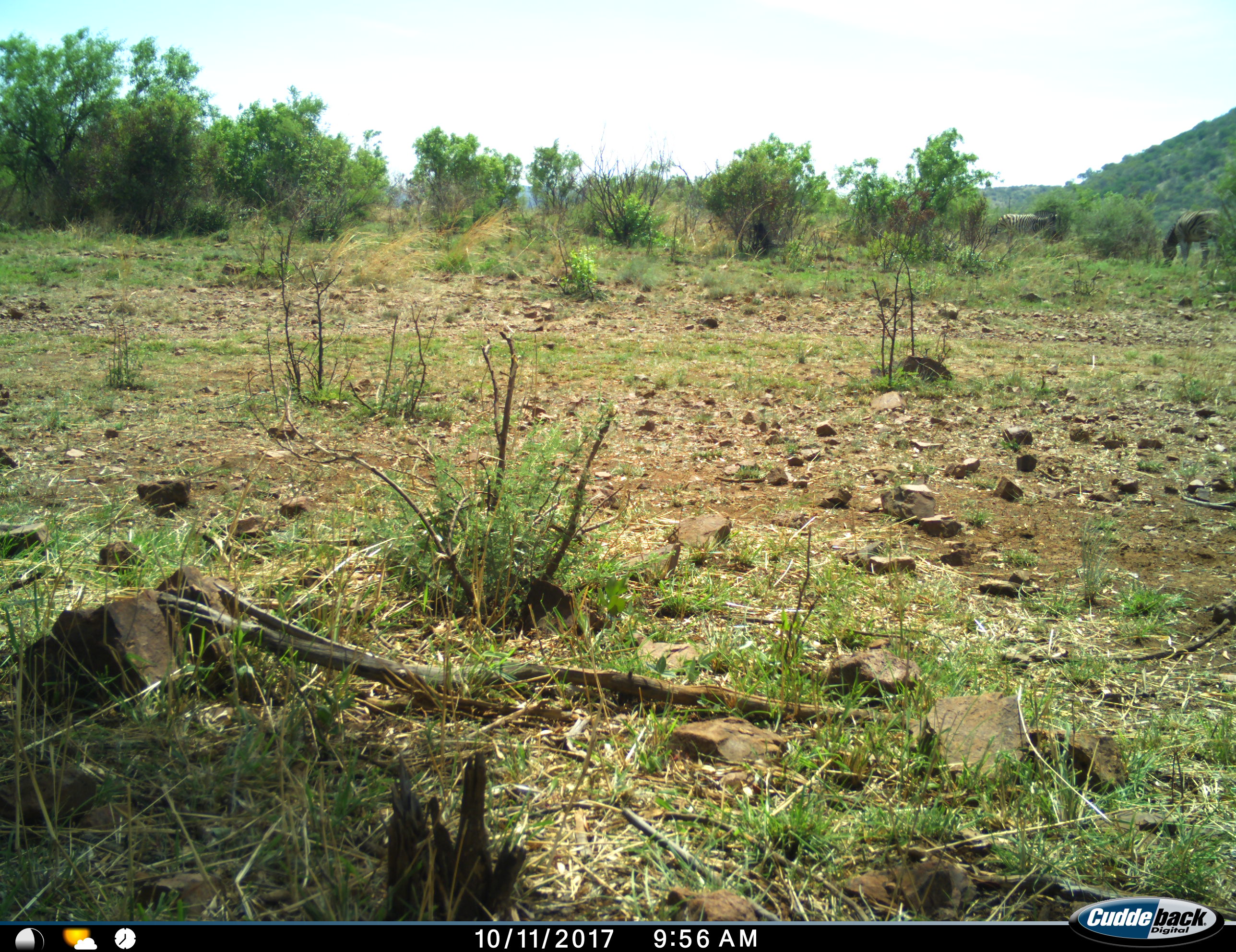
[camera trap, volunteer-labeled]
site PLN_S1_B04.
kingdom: Animalia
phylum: Chordata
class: Mammalia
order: Perissodactyla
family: Equidae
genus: Equus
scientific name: Equus quagga burchellii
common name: burchell's zebra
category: zebraburchells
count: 2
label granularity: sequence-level